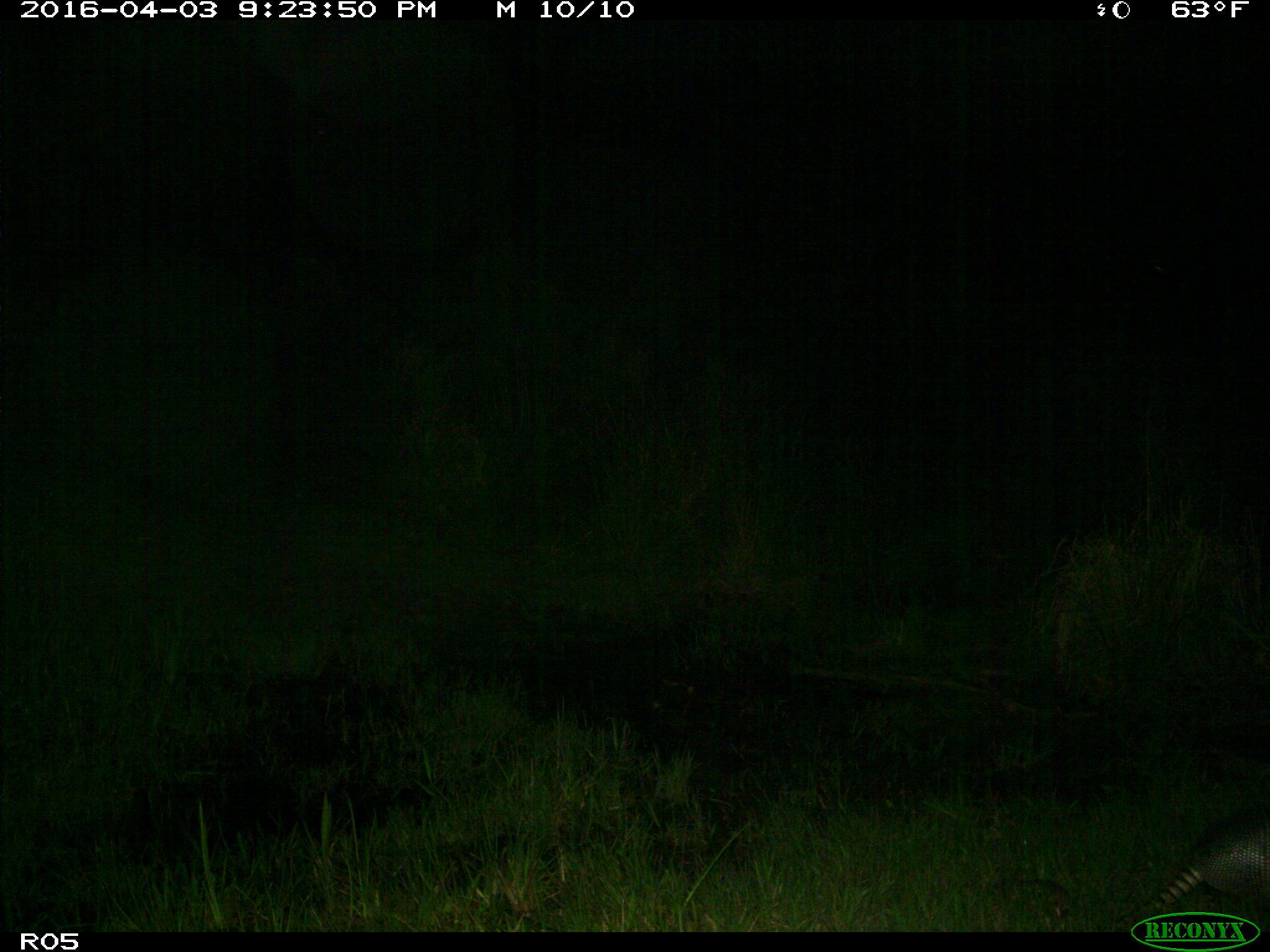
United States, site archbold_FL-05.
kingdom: Animalia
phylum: Chordata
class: Mammalia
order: Cingulata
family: Dasypodidae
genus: Dasypus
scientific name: Dasypus novemcinctus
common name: nine-banded armadillo